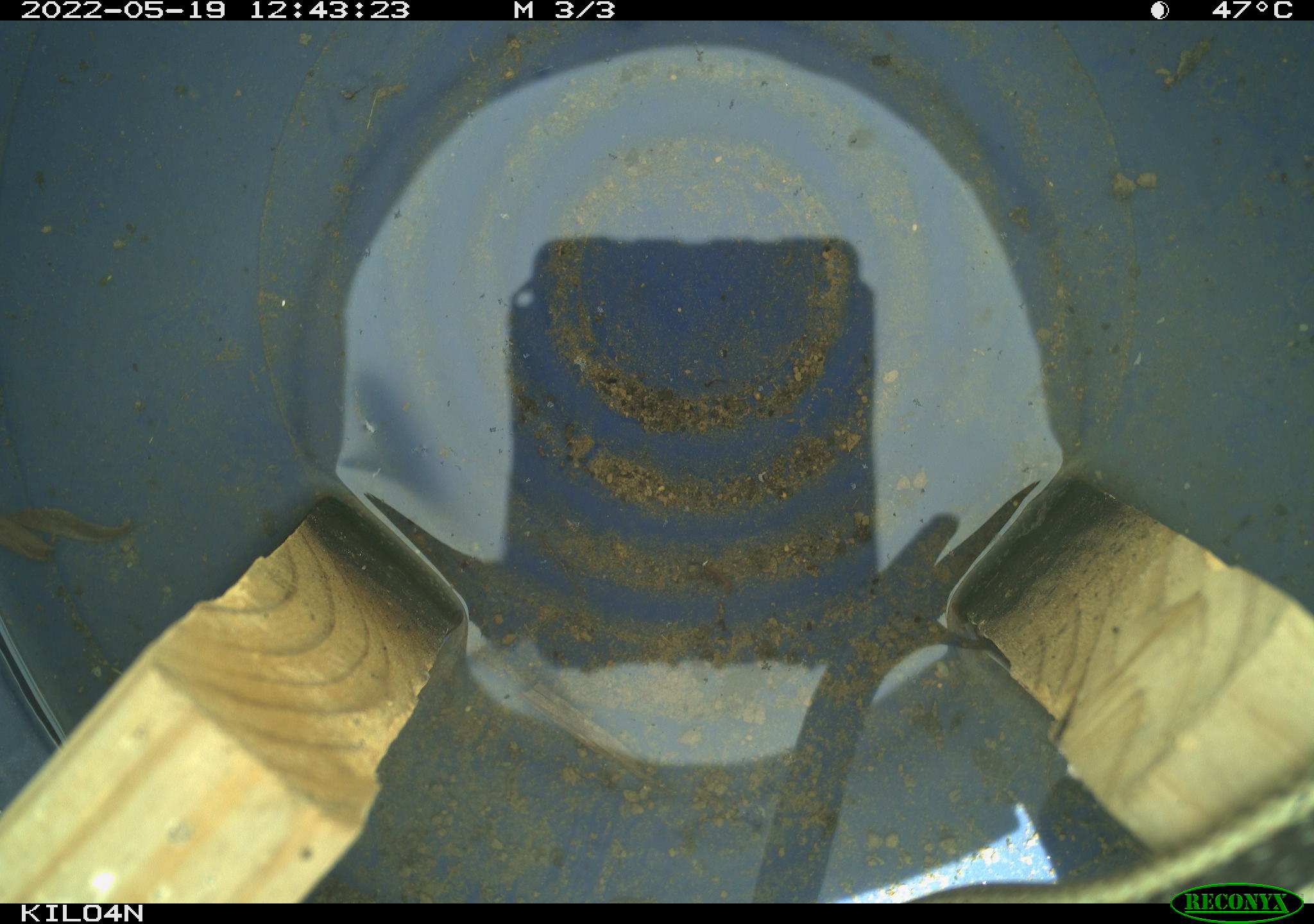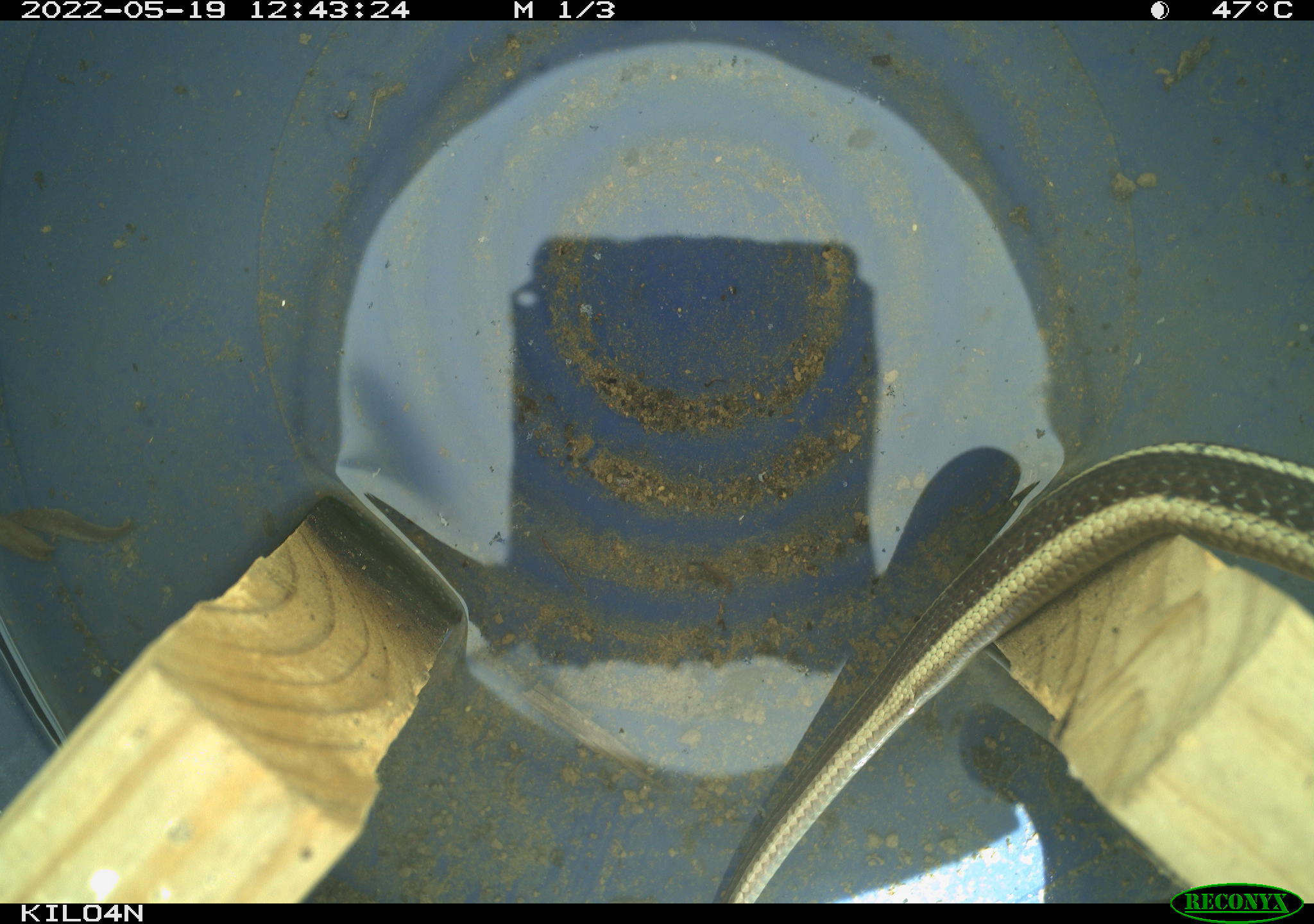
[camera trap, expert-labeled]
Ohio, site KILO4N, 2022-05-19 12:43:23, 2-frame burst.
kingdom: Animalia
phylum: Chordata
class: Reptilia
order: Squamata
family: Colubridae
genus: Thamnophis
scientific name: Thamnophis sirtalis sirtalis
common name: eastern gartersnake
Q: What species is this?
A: Eastern gartersnake (Thamnophis sirtalis sirtalis).